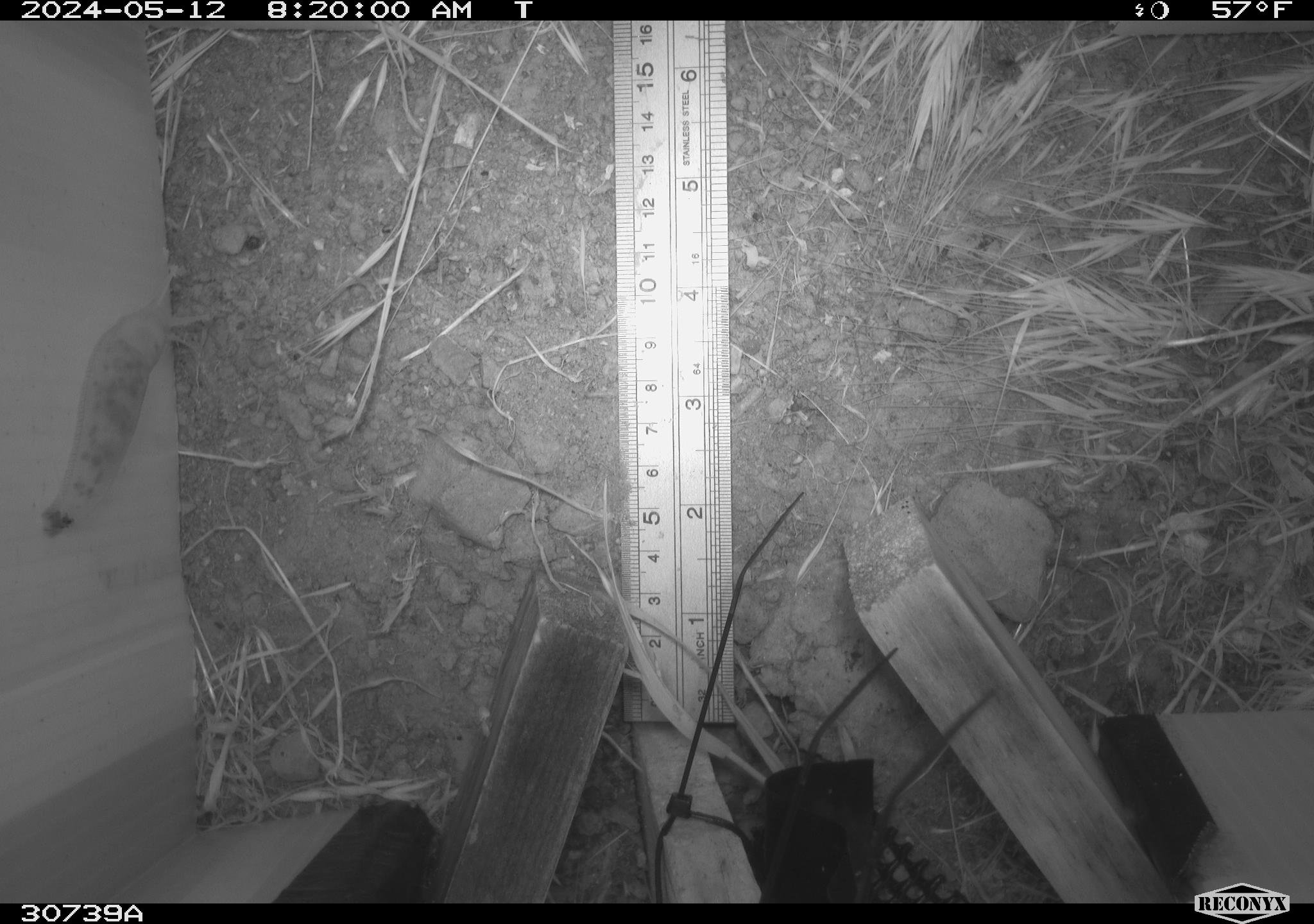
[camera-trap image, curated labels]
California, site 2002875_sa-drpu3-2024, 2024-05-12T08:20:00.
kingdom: Animalia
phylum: Mollusca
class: Gastropoda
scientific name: Gastropoda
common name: gastropods